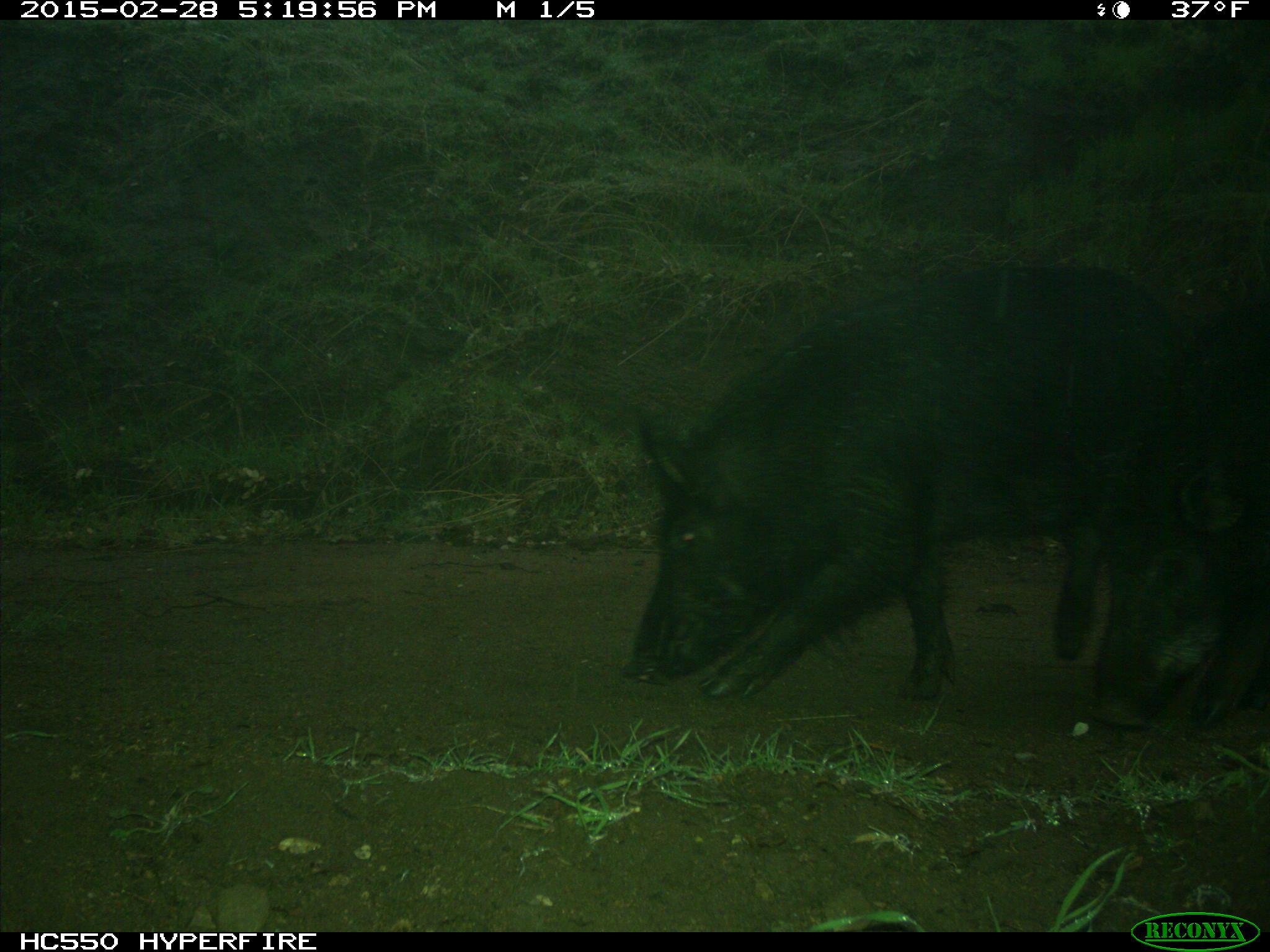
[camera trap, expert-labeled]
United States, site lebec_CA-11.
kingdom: Animalia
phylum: Chordata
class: Mammalia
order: Artiodactyla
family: Suidae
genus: Sus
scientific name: Sus scrofa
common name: wild boar